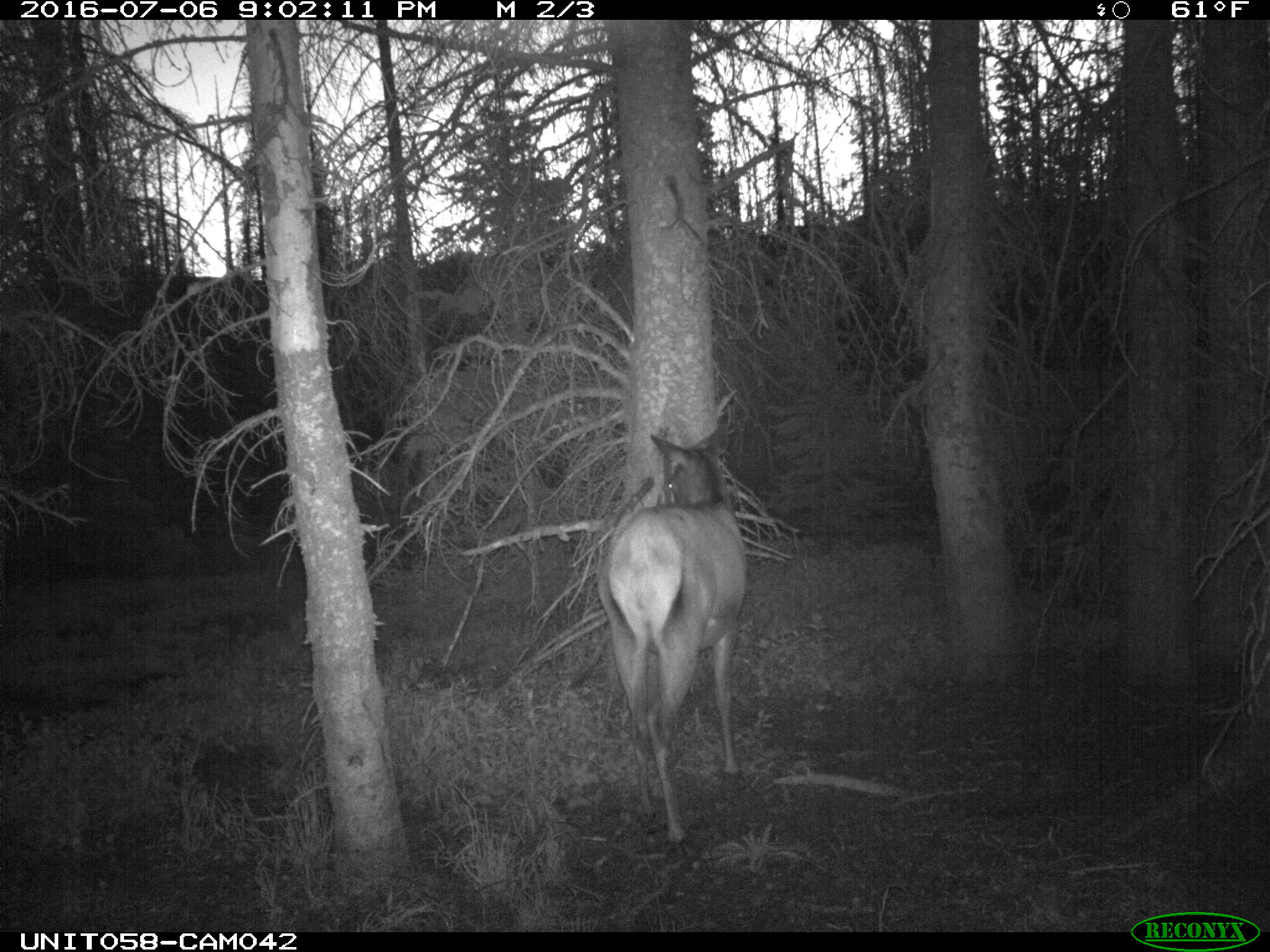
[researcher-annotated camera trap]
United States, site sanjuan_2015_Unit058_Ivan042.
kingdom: Animalia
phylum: Chordata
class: Mammalia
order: Artiodactyla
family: Cervidae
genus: Cervus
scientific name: Cervus elaphus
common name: red deer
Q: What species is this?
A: Cervus elaphus (red deer).